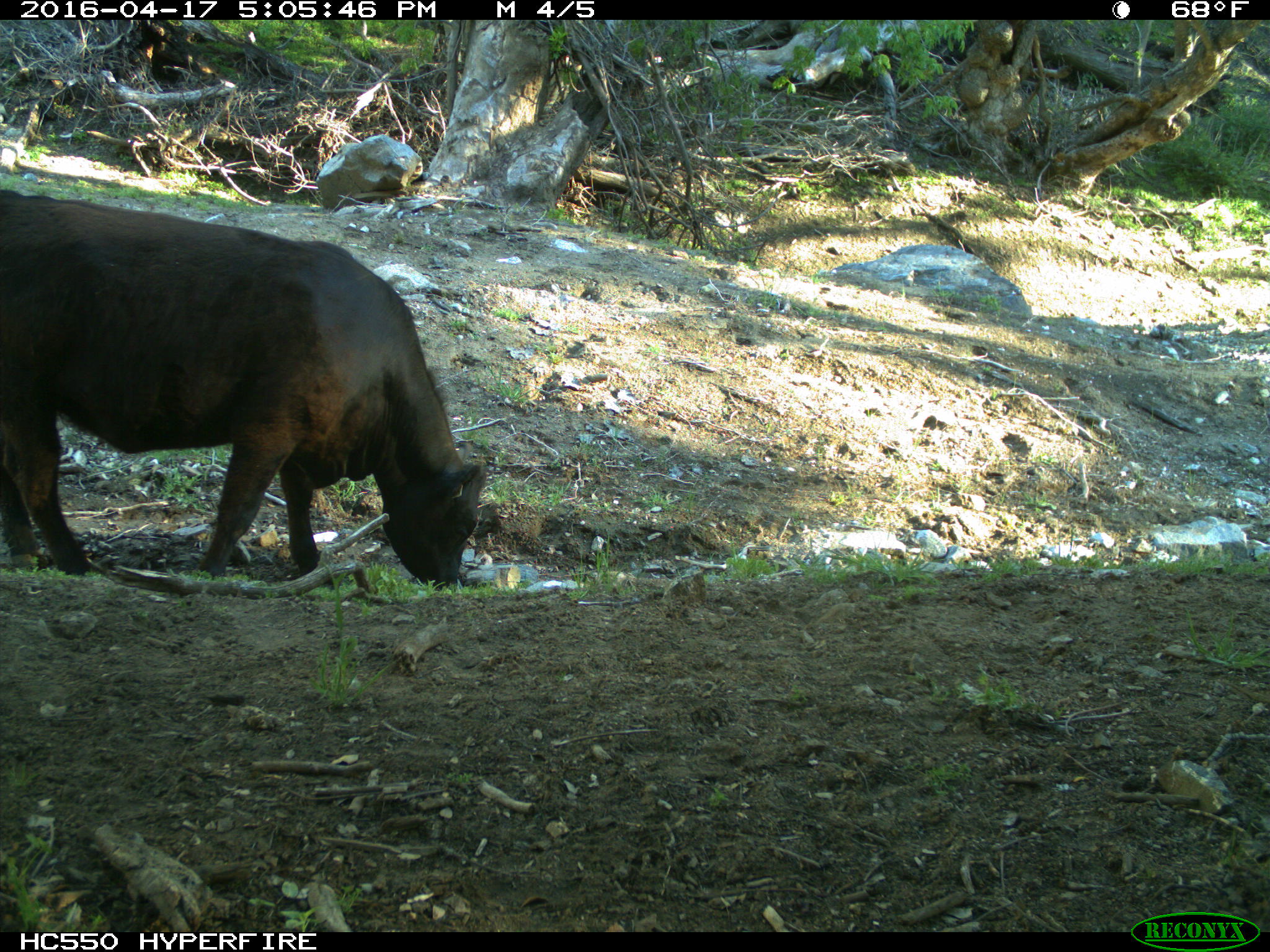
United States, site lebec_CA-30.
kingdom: Animalia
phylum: Chordata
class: Mammalia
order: Artiodactyla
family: Bovidae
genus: Bos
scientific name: Bos taurus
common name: domestic cow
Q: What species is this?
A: Bos taurus (domestic cow).